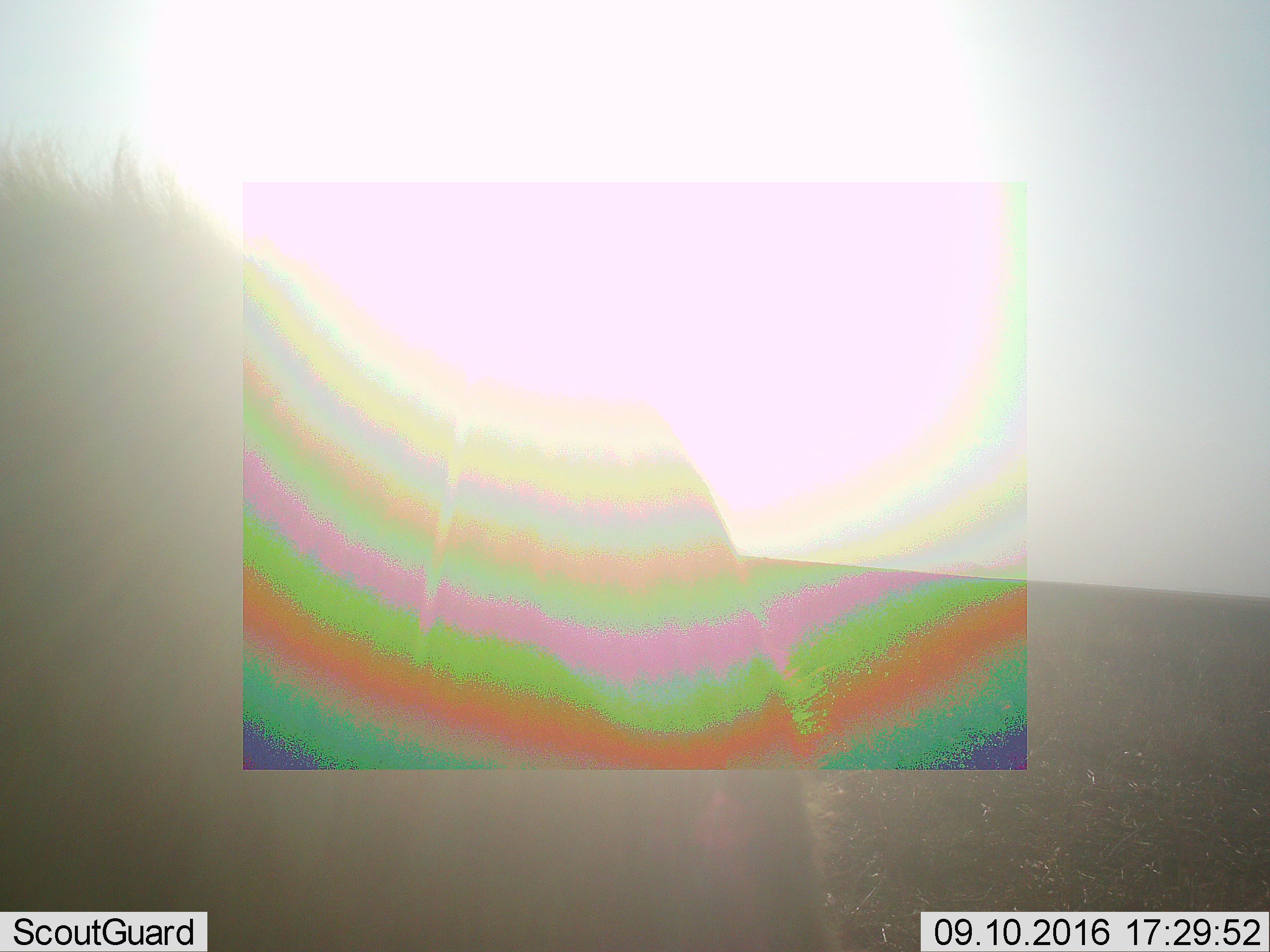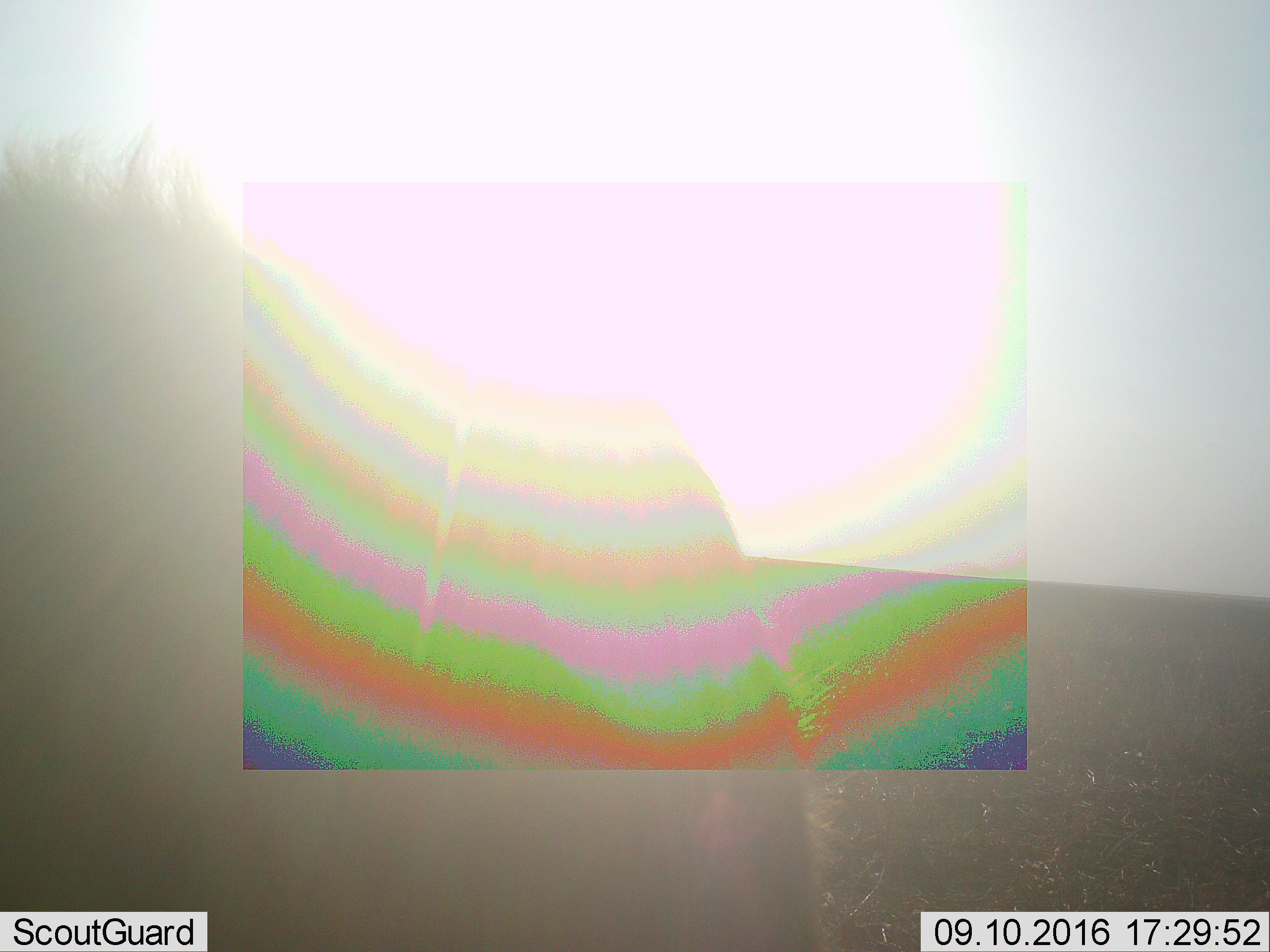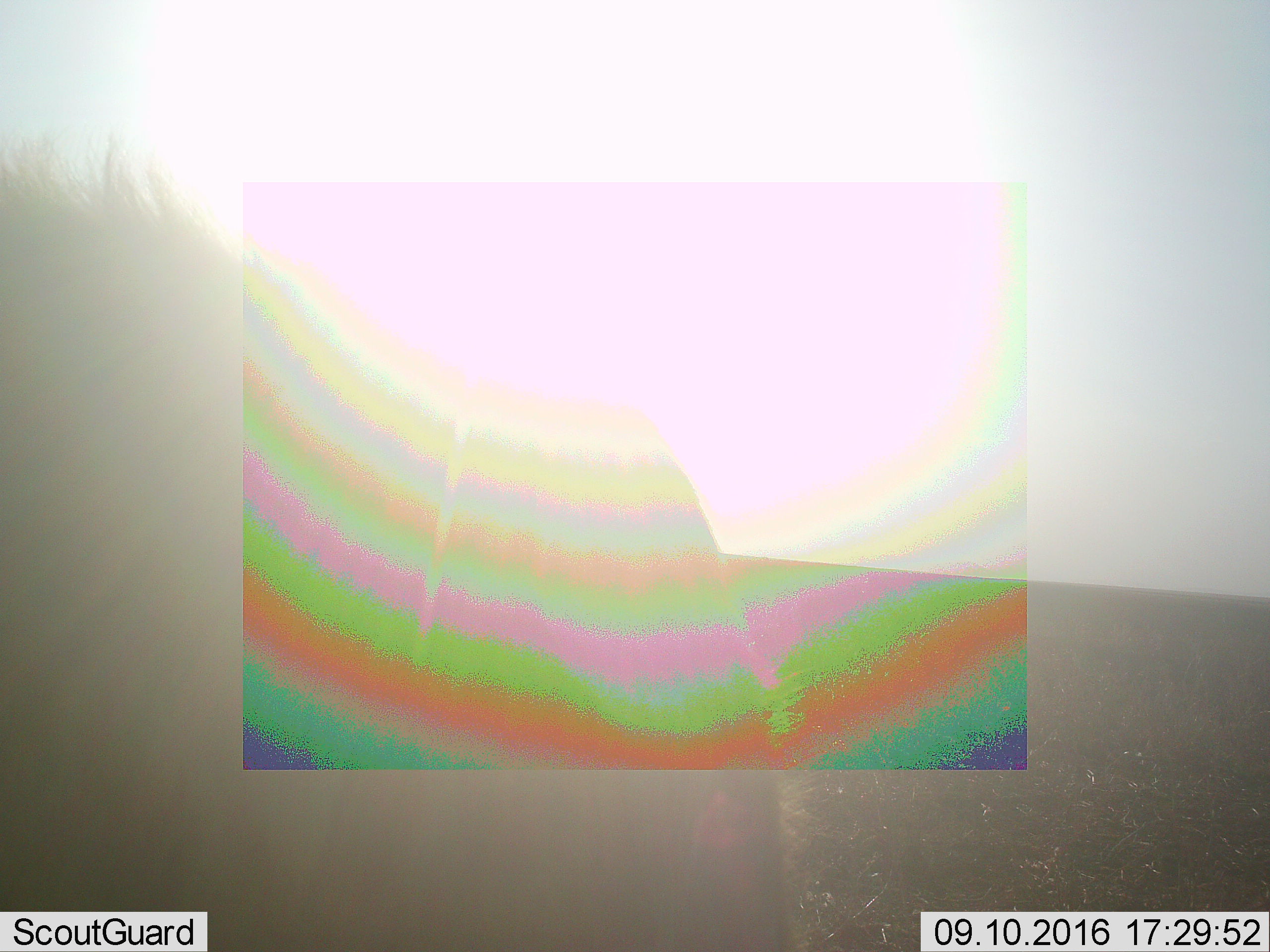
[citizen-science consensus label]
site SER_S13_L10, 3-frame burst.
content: unidentified animal